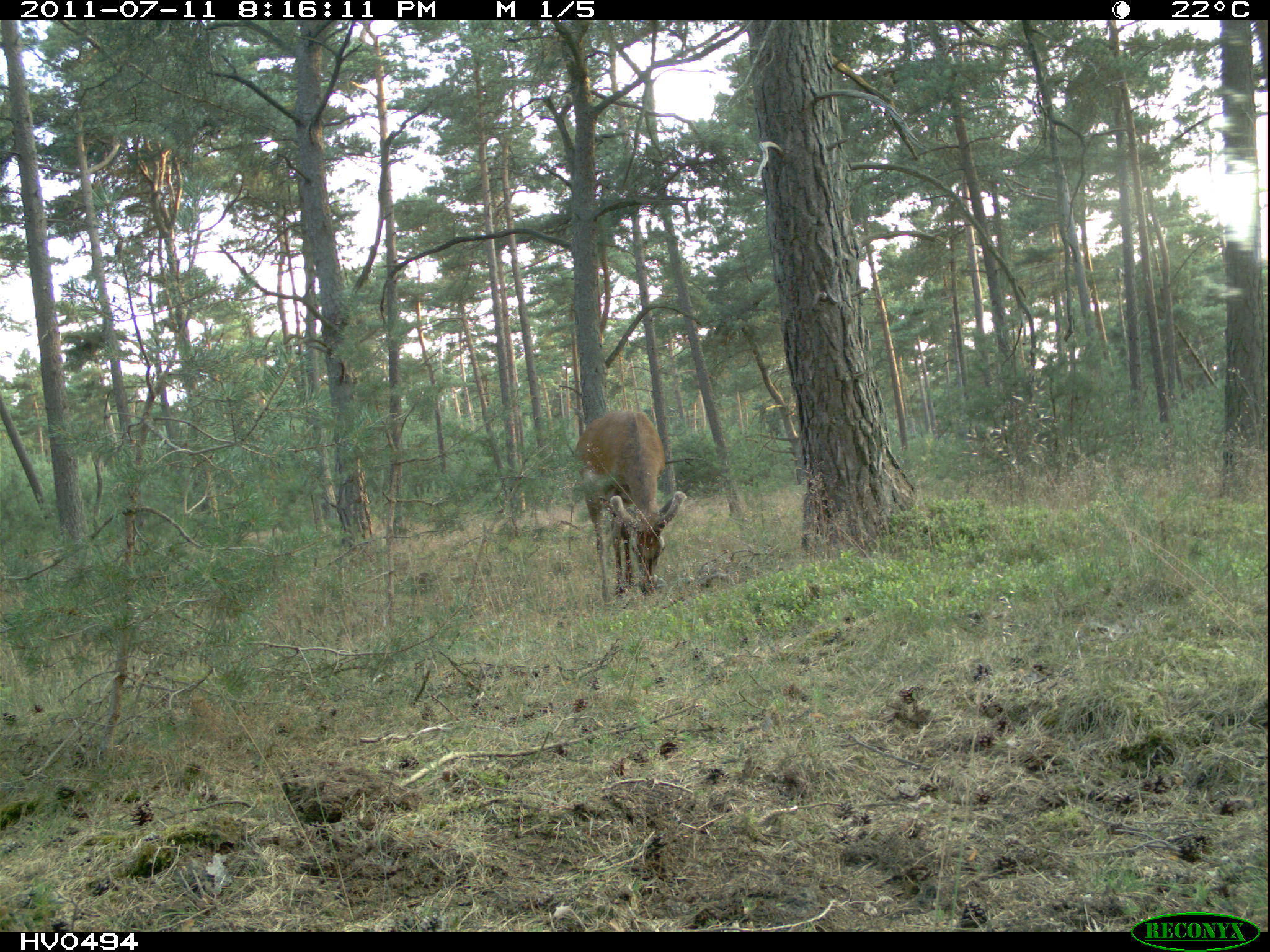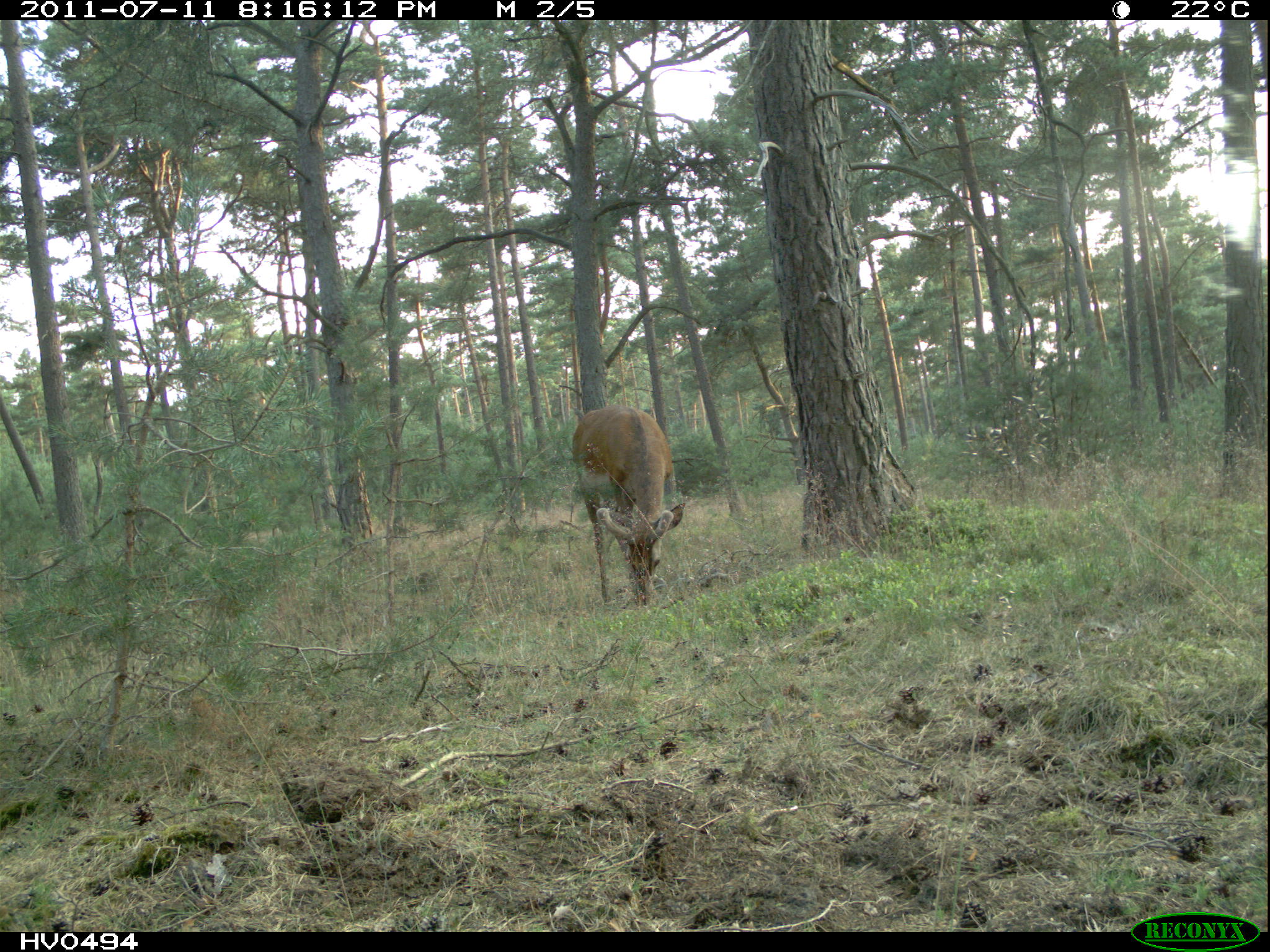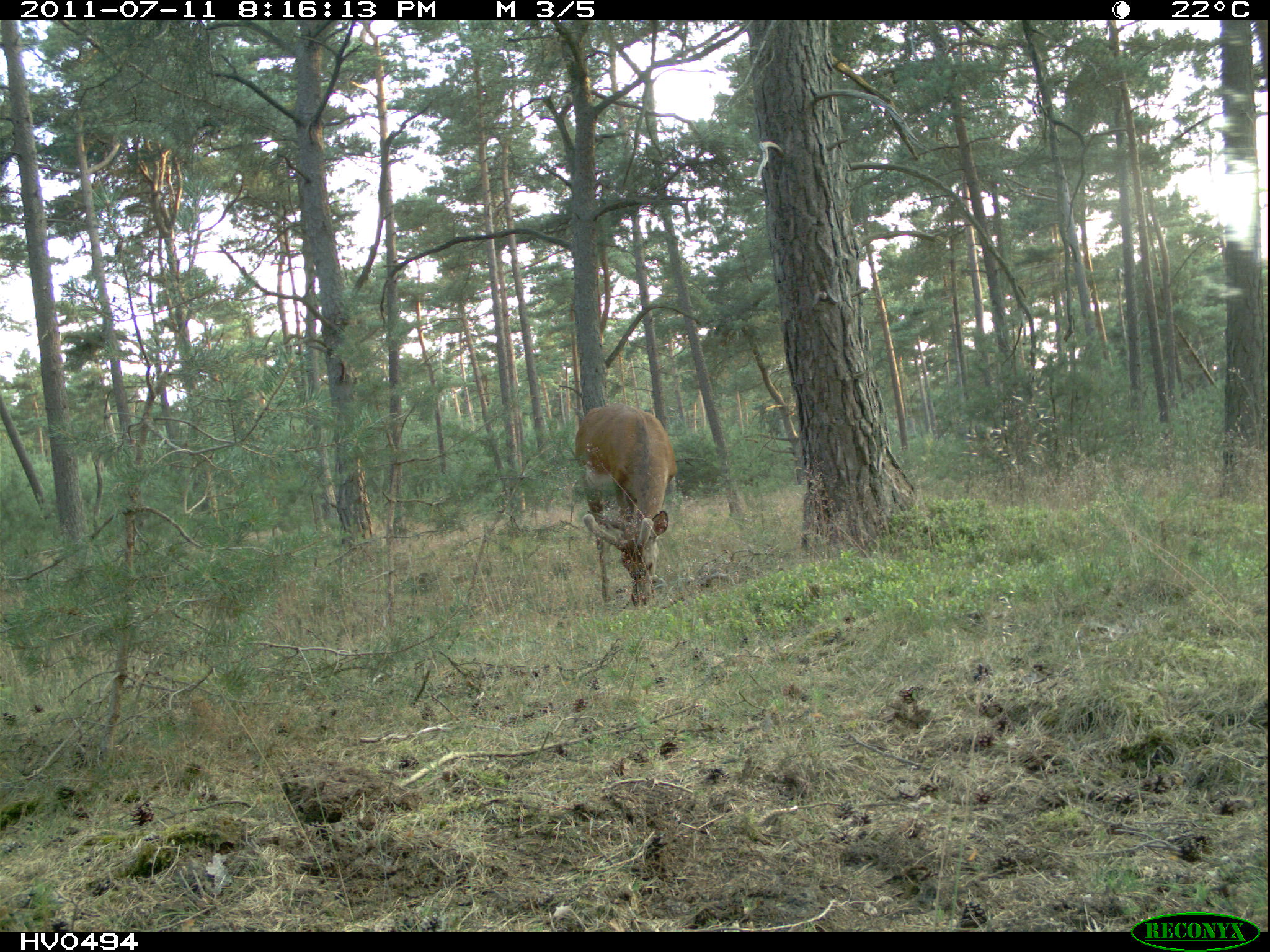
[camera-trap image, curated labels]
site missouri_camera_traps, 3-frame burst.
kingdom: Animalia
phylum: Chordata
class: Mammalia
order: Artiodactyla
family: Cervidae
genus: Cervus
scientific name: Cervus elaphus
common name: red deer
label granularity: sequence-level